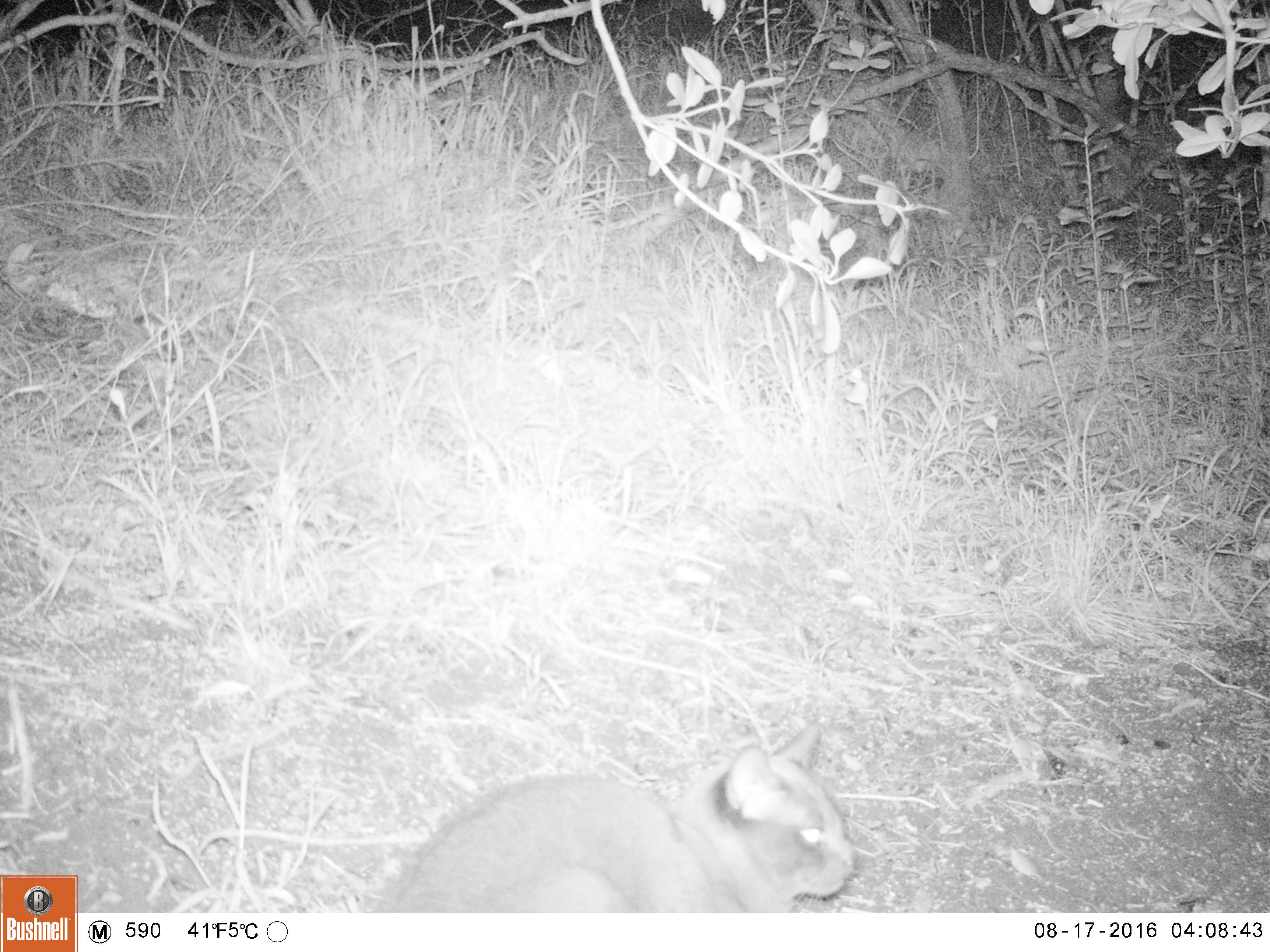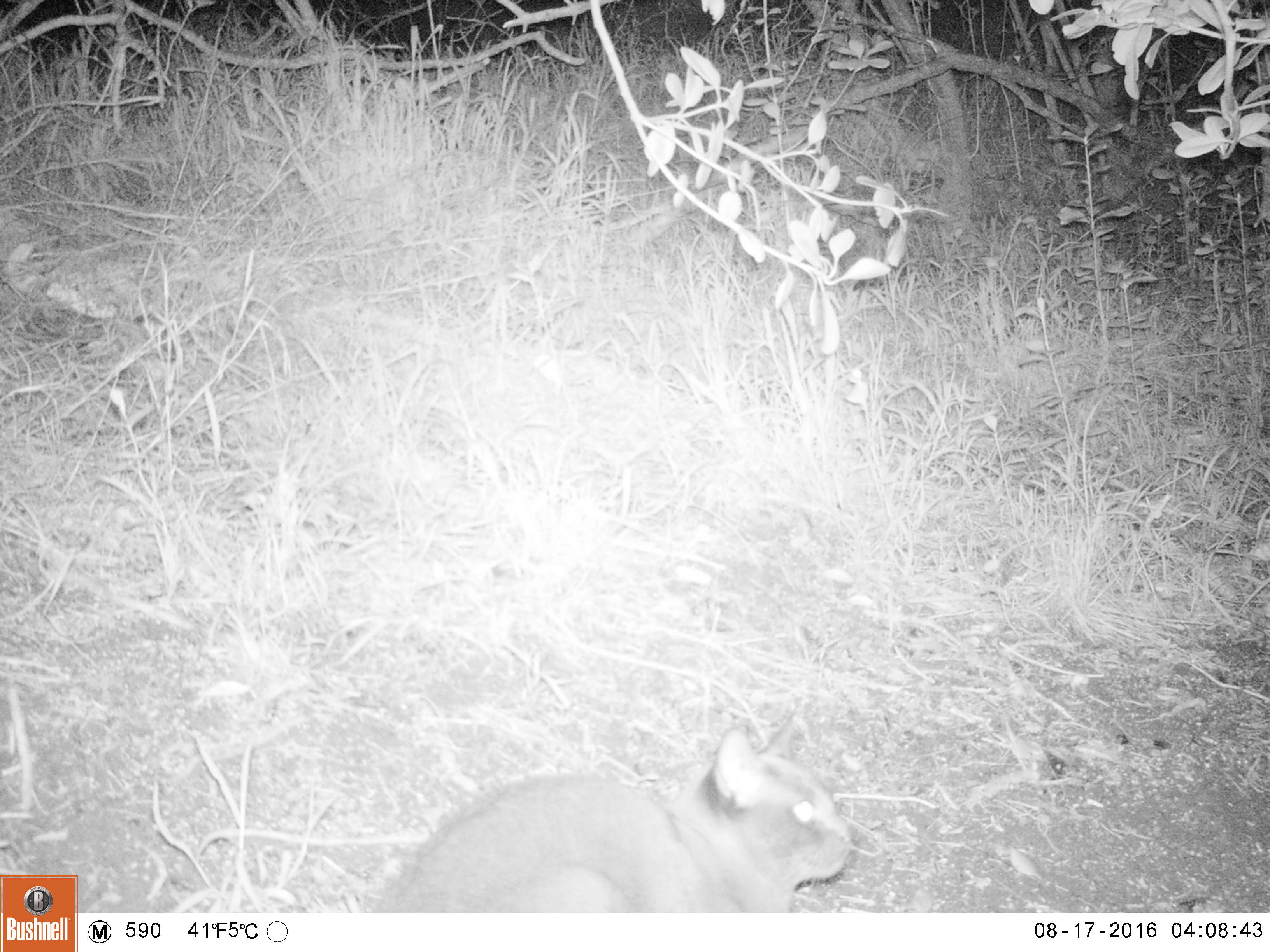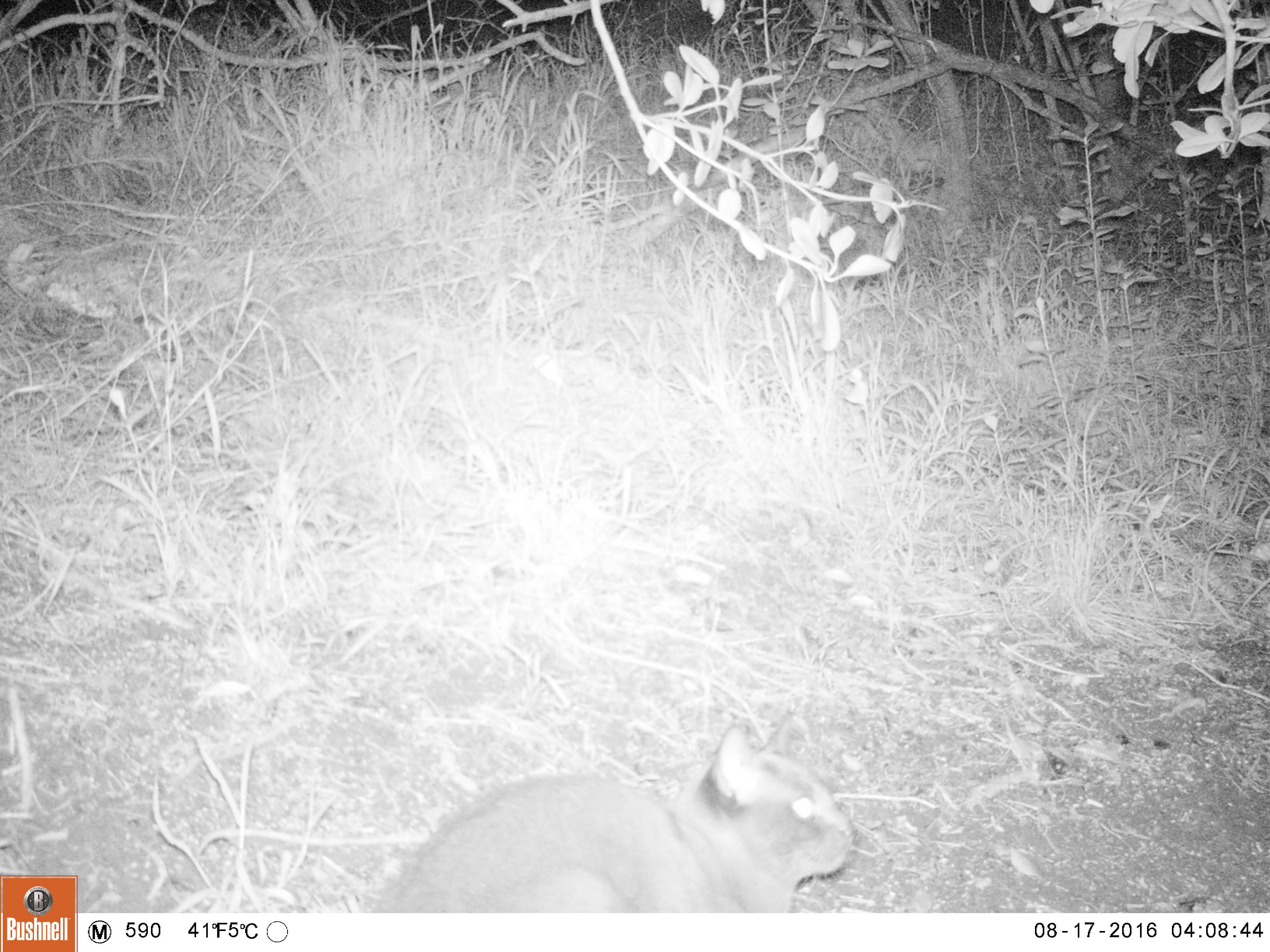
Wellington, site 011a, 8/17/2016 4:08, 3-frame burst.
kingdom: Animalia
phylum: Chordata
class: Mammalia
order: Carnivora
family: Felidae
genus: Felis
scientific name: Felis catus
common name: cat